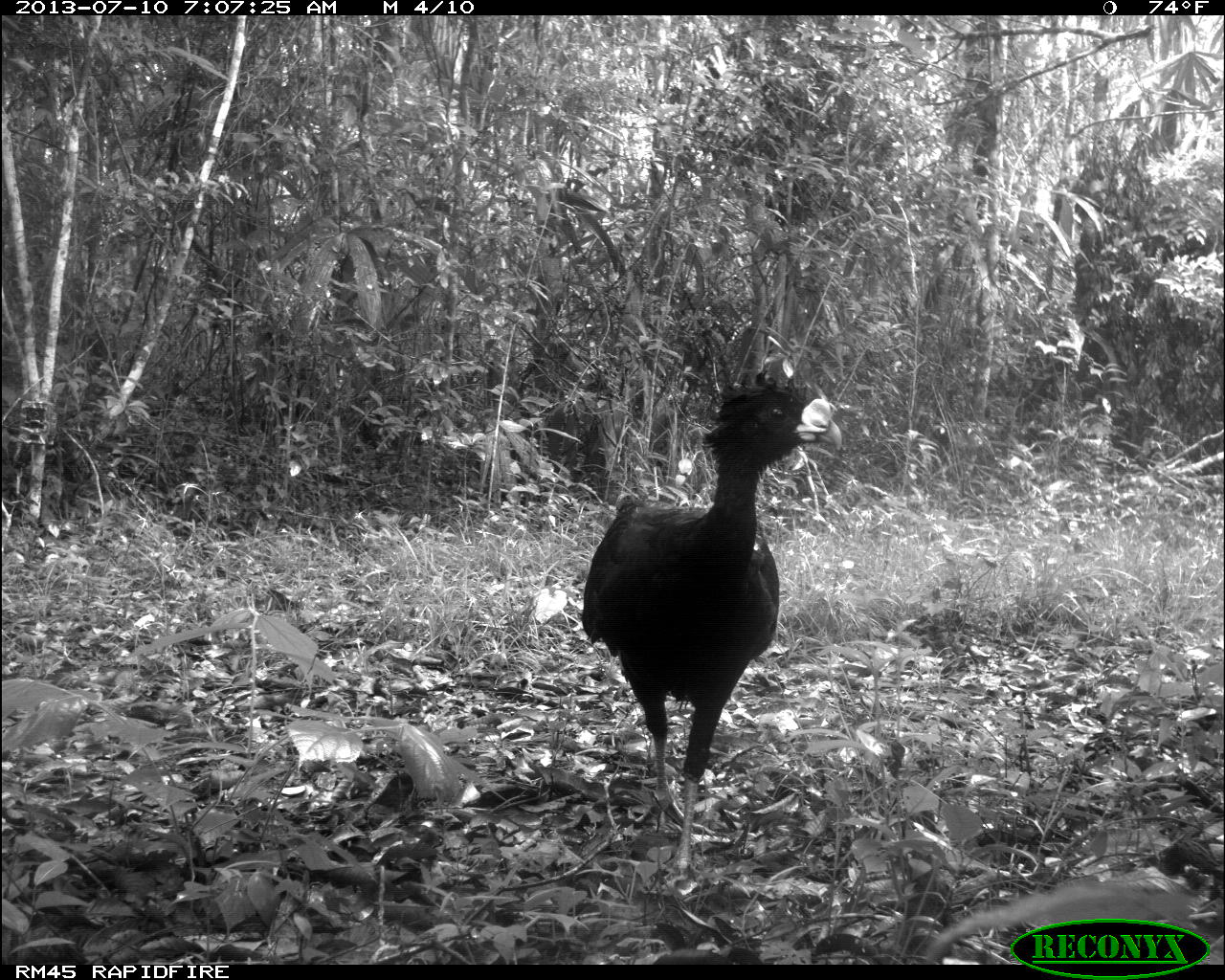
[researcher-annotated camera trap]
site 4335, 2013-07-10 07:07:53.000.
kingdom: Animalia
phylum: Chordata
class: Aves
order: Galliformes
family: Cracidae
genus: Crax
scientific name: Crax rubra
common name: great curassow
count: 1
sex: male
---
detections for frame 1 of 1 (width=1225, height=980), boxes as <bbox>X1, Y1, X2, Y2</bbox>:
crax rubra: <bbox>577, 373, 842, 872</bbox>